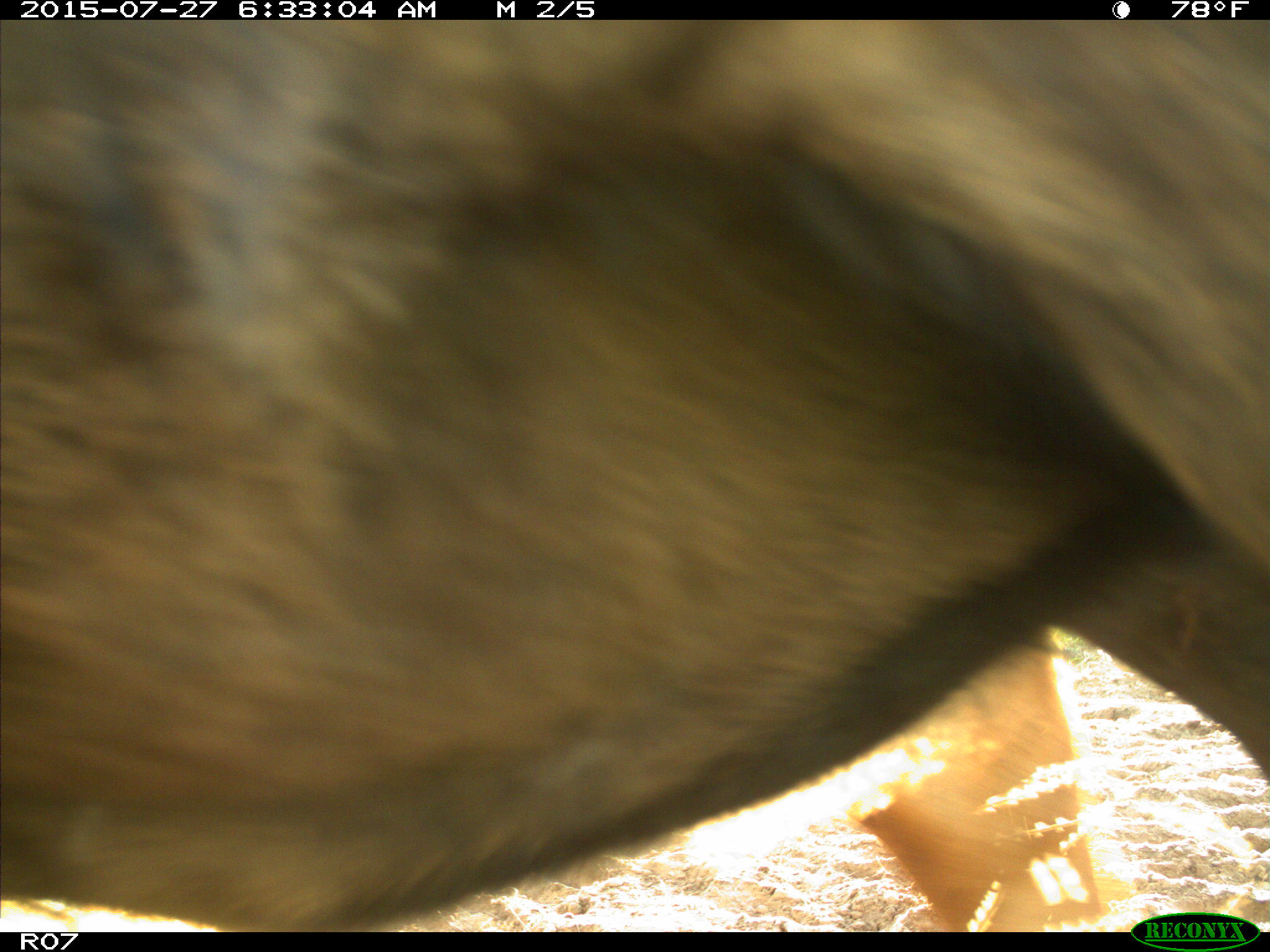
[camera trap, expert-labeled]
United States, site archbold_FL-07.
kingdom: Animalia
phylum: Chordata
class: Mammalia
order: Artiodactyla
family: Bovidae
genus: Bos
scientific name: Bos taurus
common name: domestic cow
Bos taurus (domestic cow).